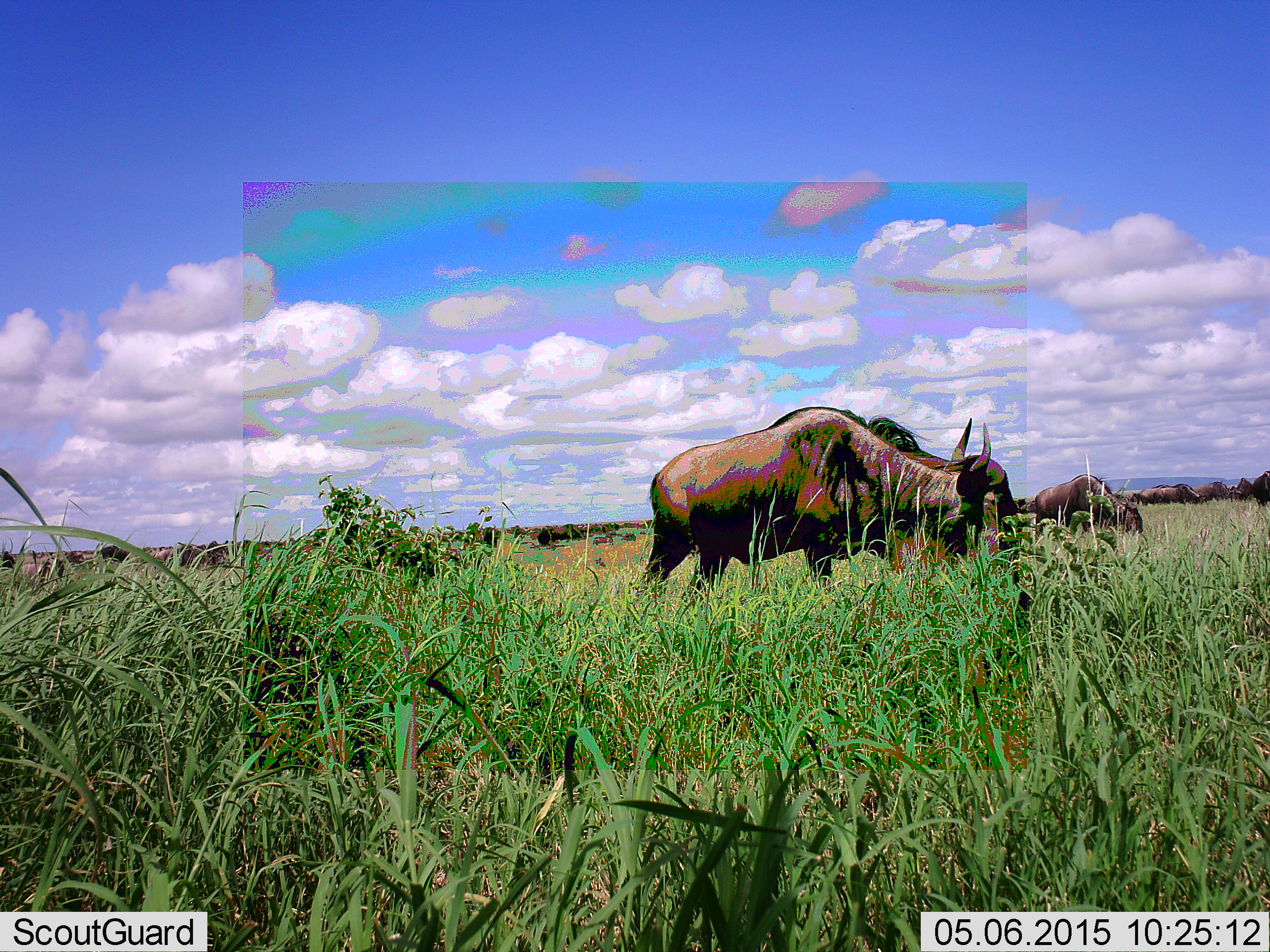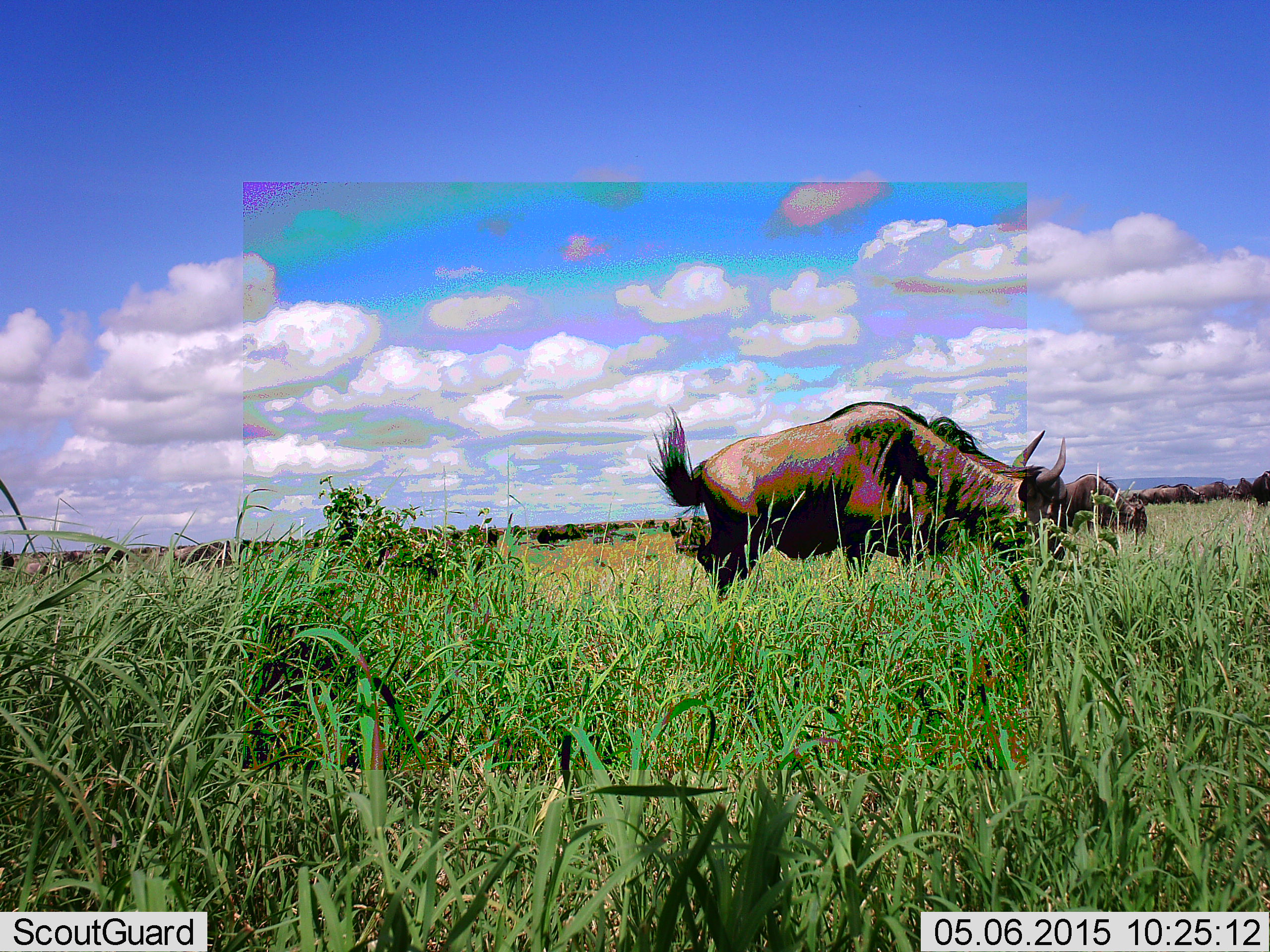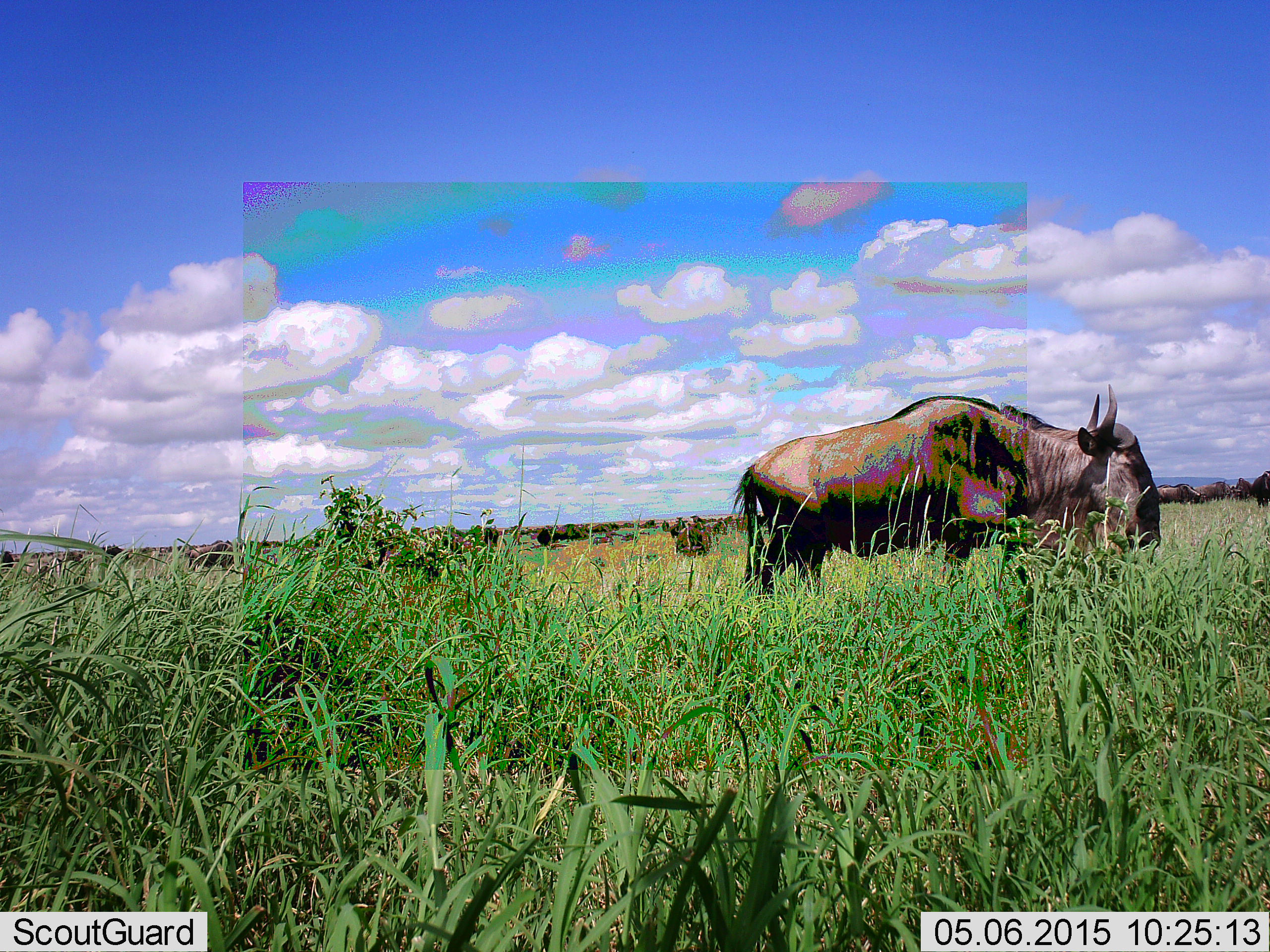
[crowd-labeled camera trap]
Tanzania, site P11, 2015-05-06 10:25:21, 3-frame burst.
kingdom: Animalia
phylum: Chordata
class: Mammalia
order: Artiodactyla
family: Bovidae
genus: Connochaetes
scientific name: Connochaetes taurinus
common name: blue wildebeest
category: wildebeest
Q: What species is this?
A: Wildebeest (blue wildebeest) (Connochaetes taurinus).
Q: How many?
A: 11-50.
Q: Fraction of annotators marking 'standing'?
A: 40%.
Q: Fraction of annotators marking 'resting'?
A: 20%.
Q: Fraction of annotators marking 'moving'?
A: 60%.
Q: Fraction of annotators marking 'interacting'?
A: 0%.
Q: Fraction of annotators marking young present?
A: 0%.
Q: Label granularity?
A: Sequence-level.